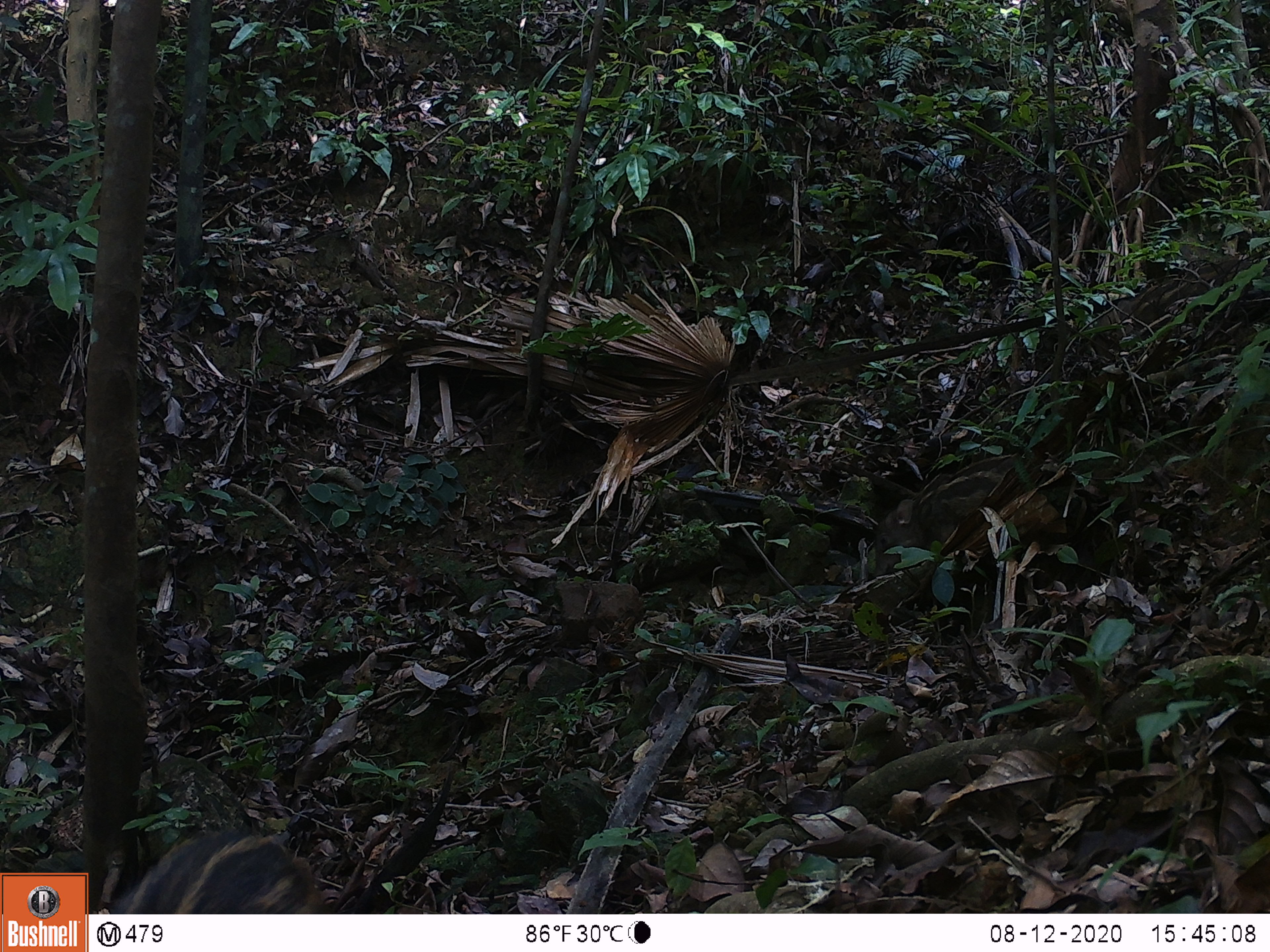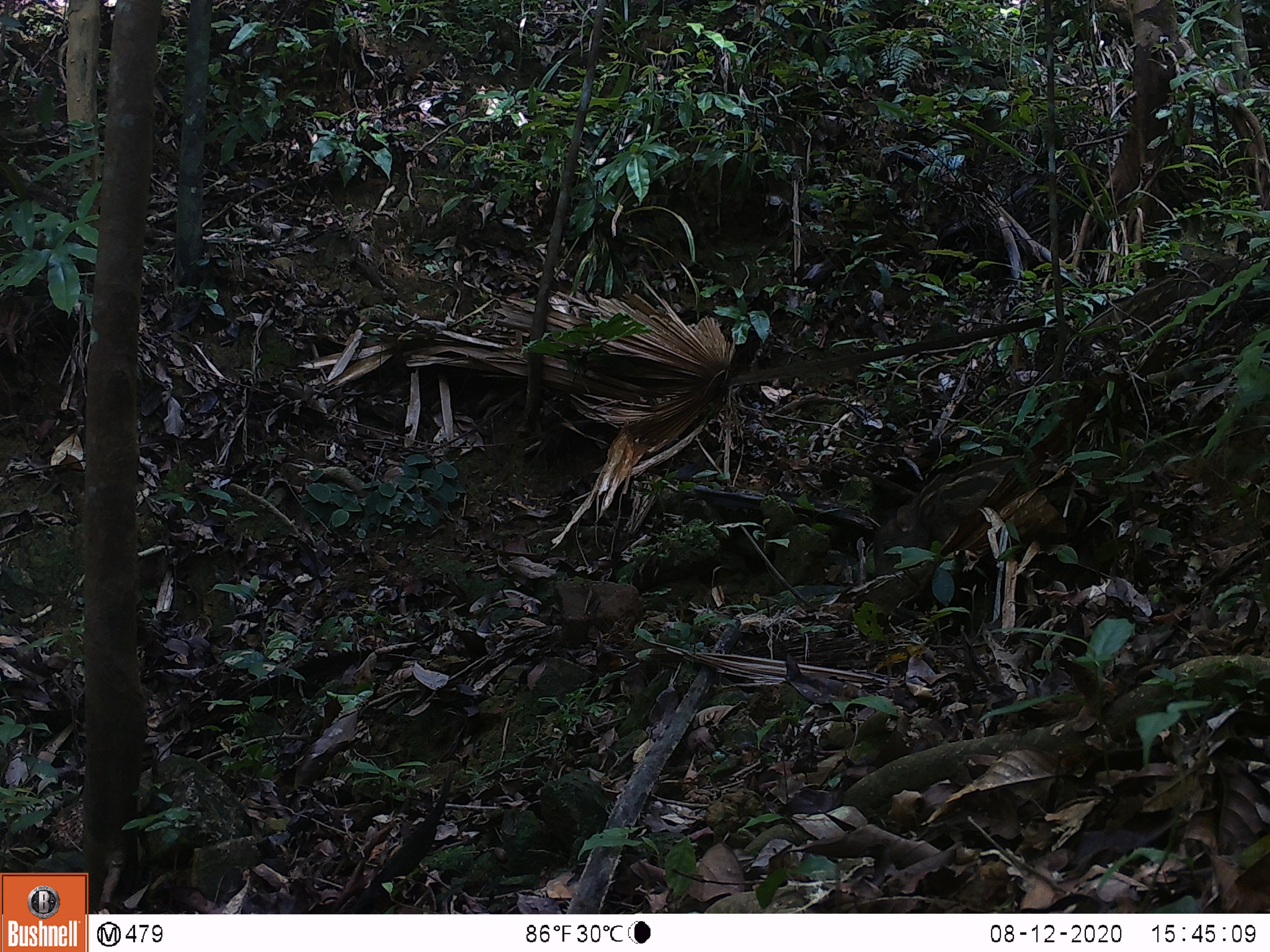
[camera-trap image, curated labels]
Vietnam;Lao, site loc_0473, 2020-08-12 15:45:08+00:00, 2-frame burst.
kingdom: Animalia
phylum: Chordata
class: Mammalia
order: Artiodactyla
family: Suidae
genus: Sus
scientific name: Sus scrofa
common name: eurasian wild pig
Eurasian wild pig (Sus scrofa). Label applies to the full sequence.